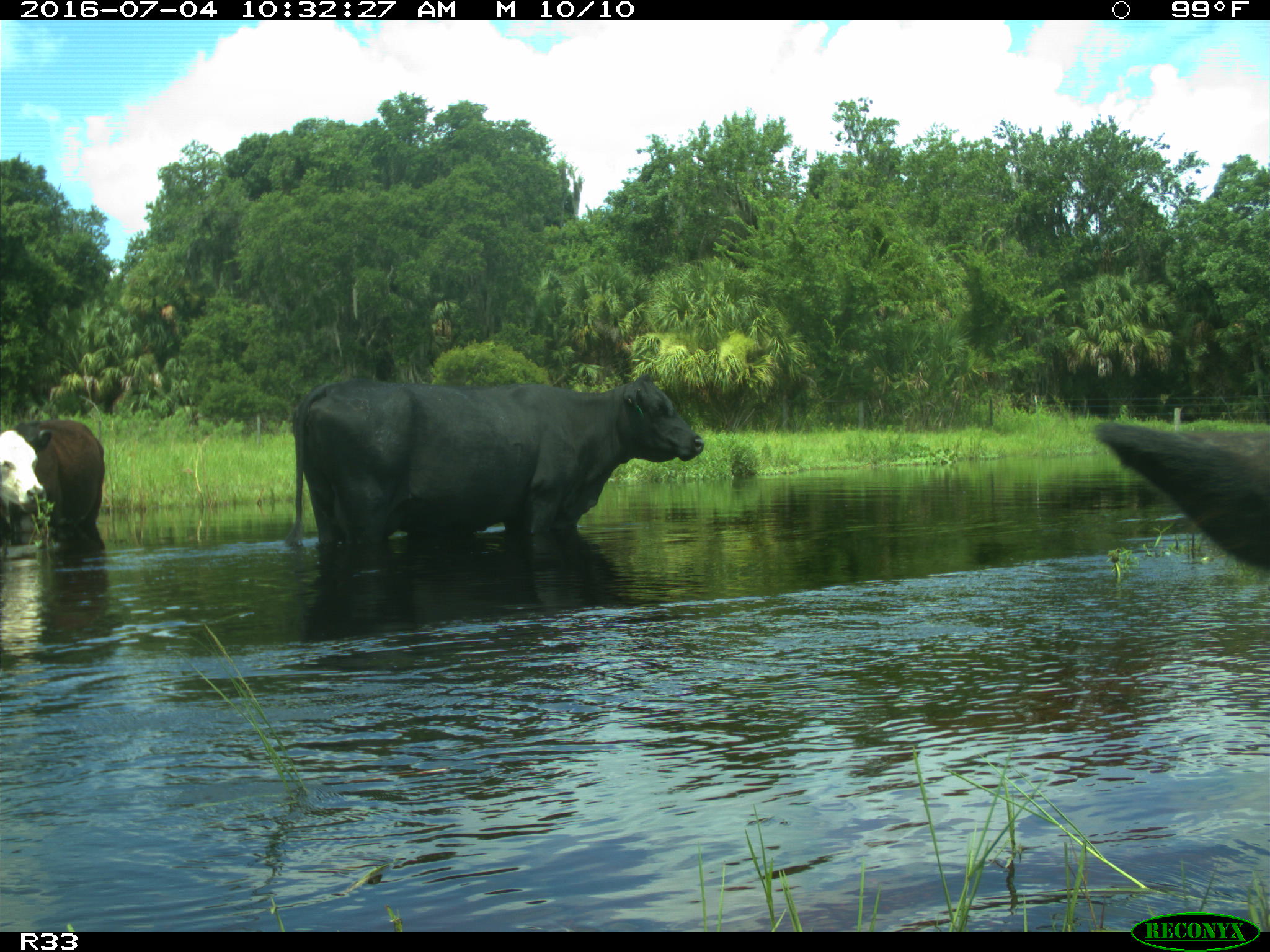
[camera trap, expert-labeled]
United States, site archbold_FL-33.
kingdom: Animalia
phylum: Chordata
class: Mammalia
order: Artiodactyla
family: Bovidae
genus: Bos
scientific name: Bos taurus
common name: domestic cow